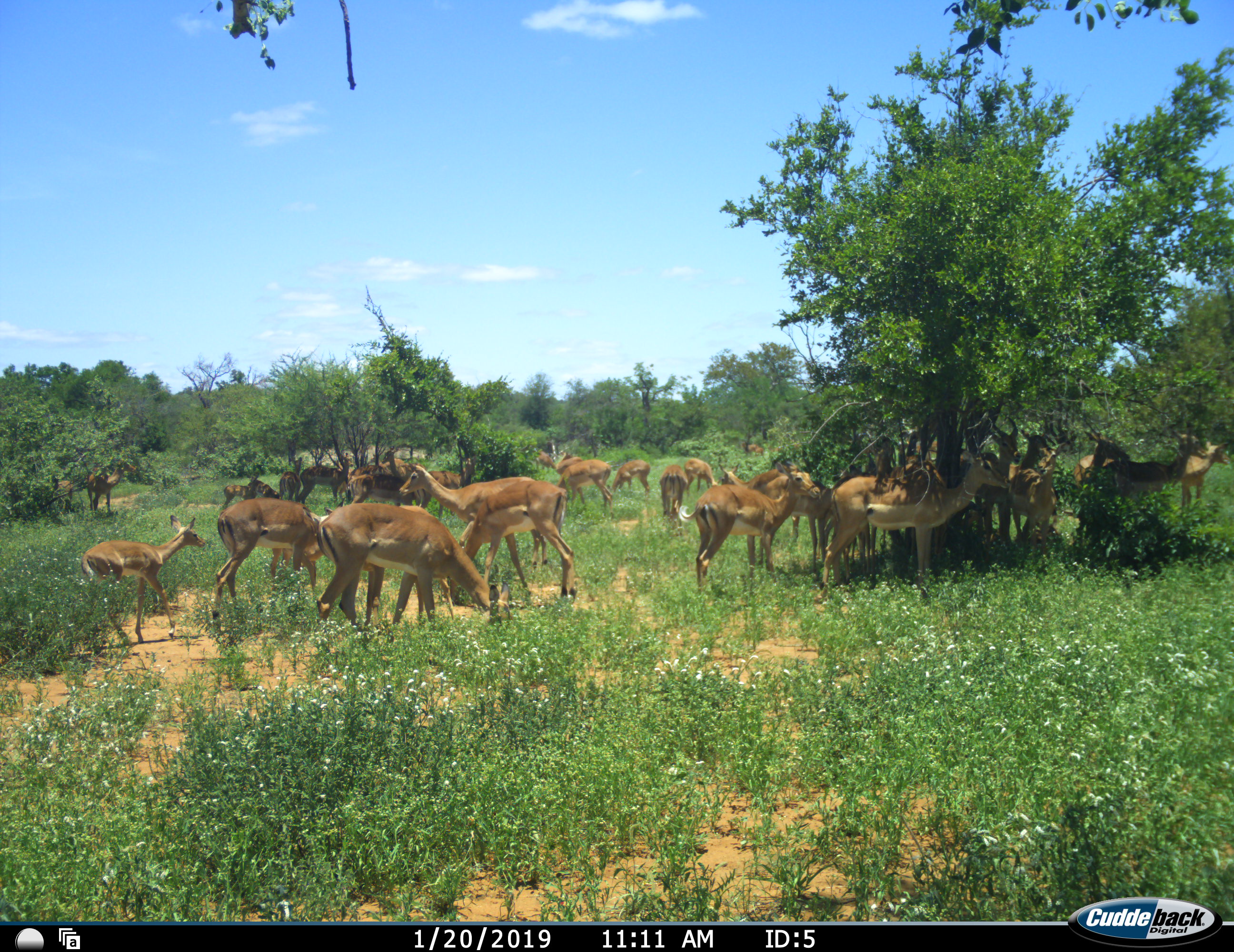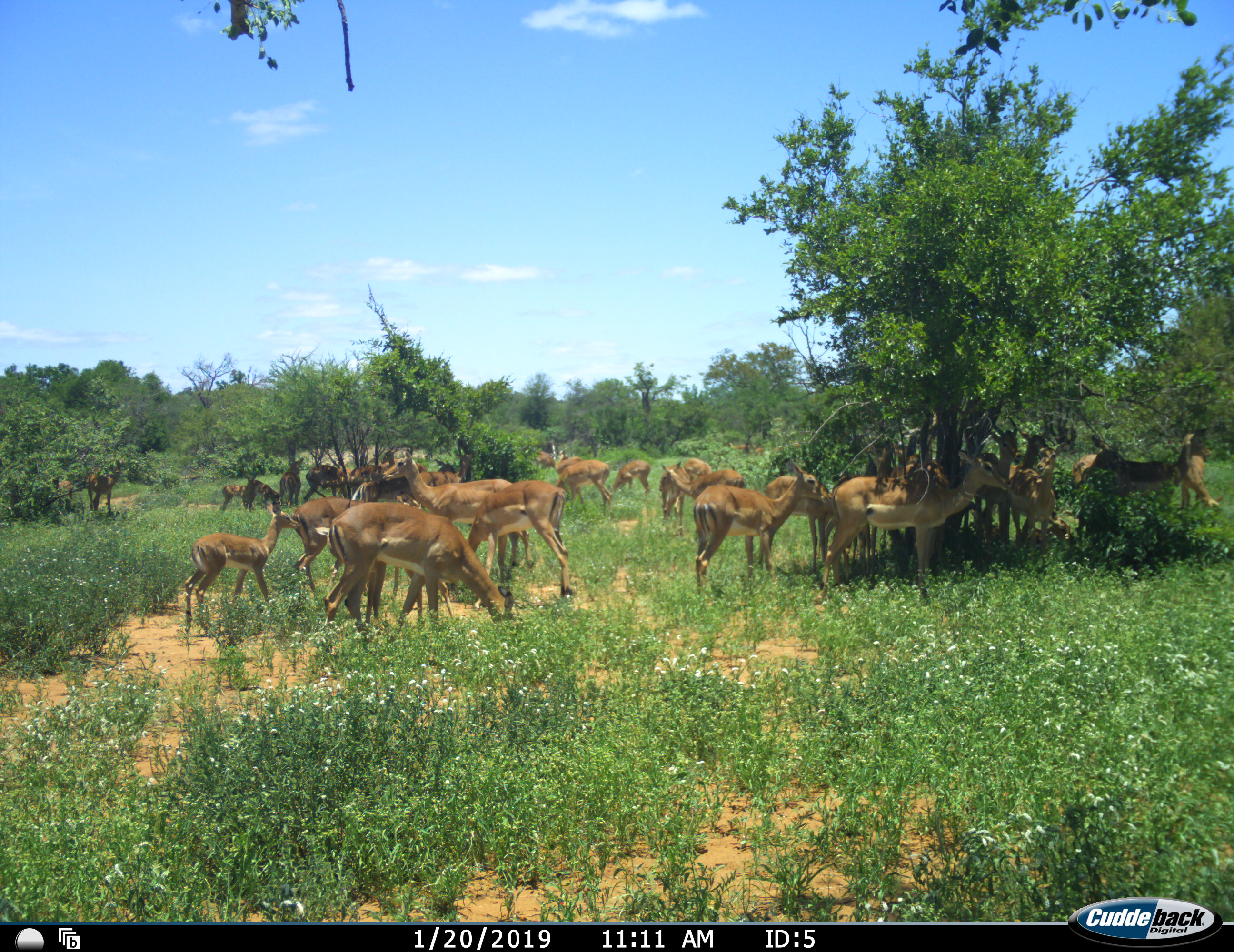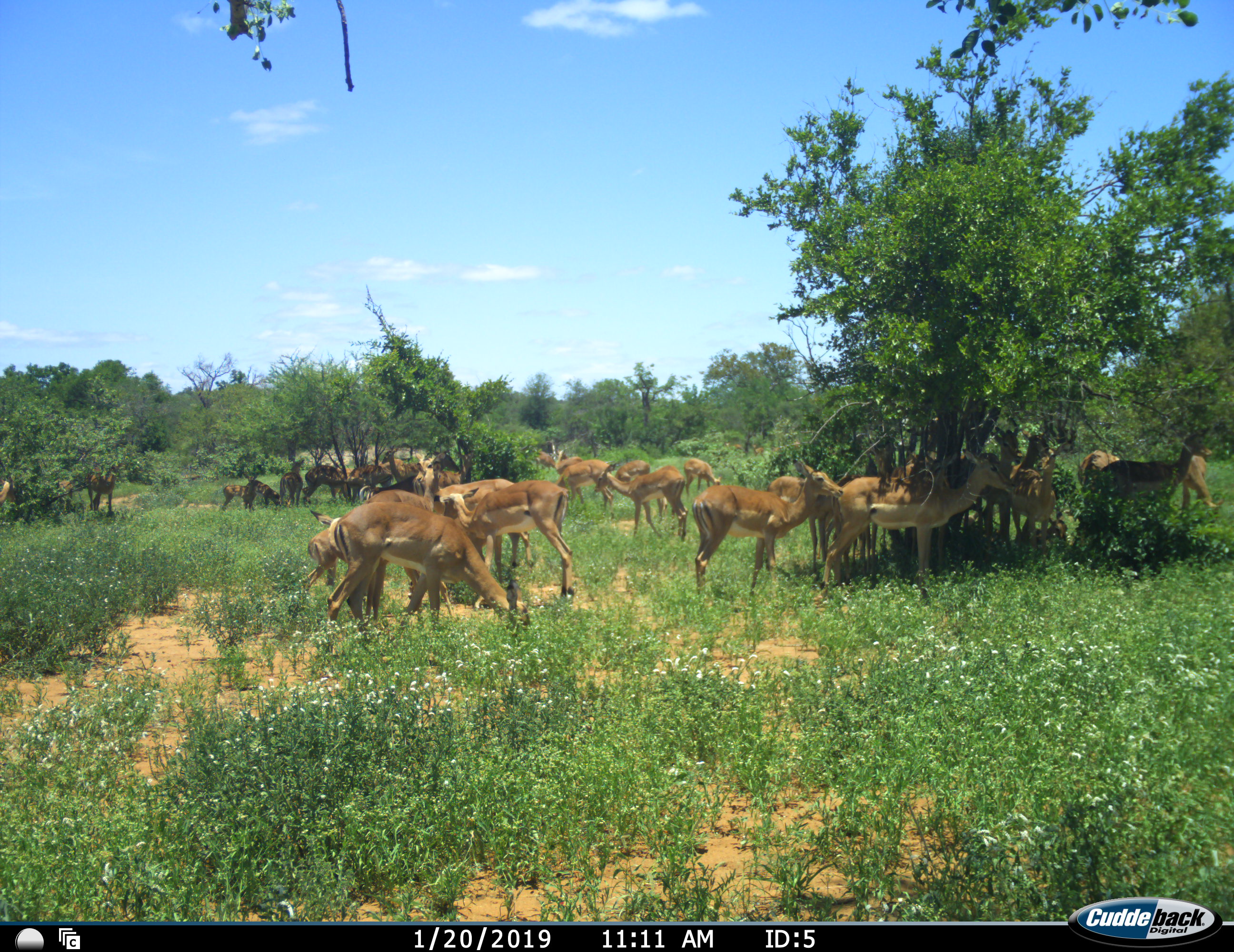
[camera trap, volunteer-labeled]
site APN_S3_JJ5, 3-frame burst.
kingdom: Animalia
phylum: Chordata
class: Mammalia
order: Artiodactyla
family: Bovidae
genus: Aepyceros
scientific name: Aepyceros melampus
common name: impala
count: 11-50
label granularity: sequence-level